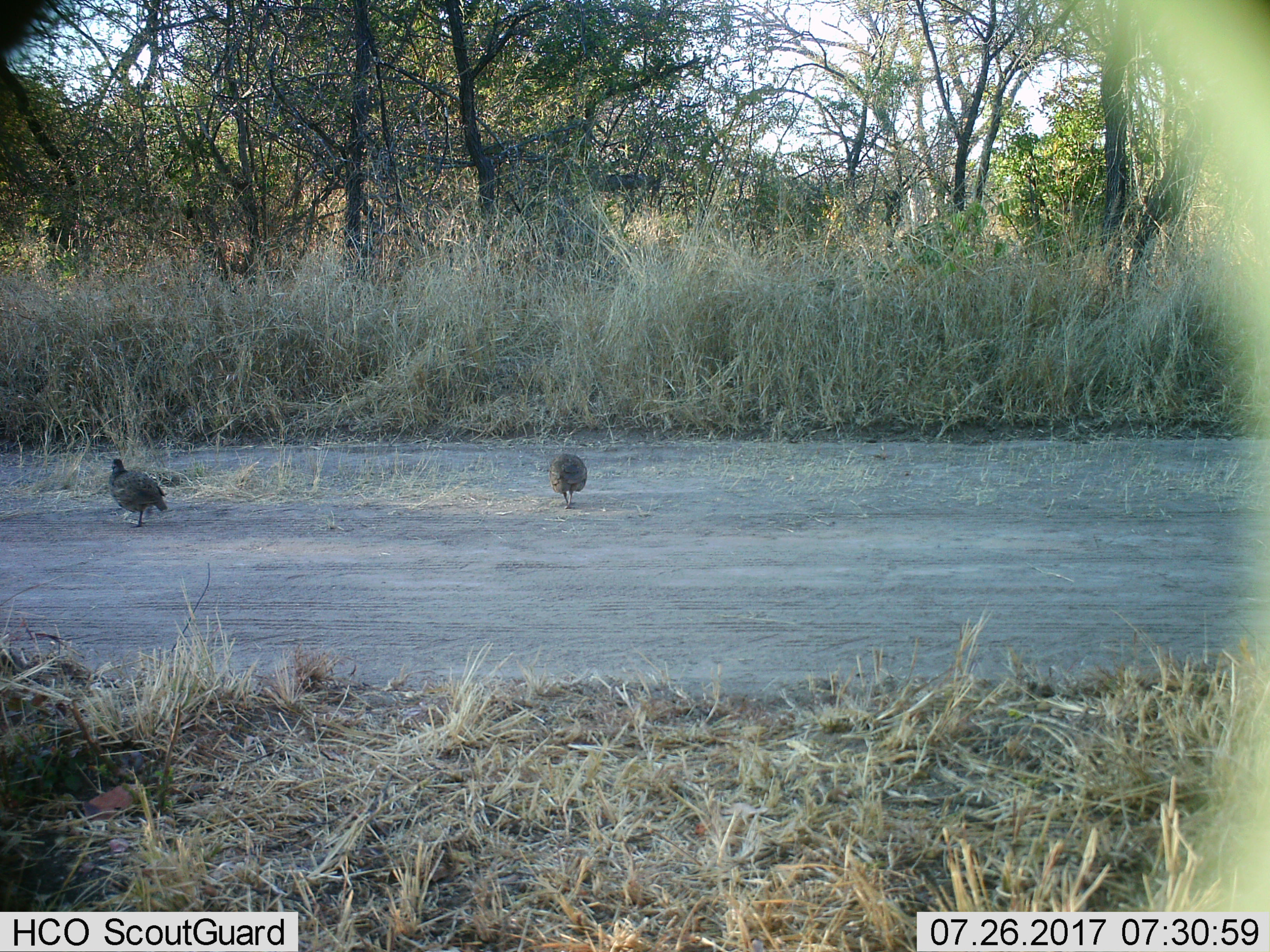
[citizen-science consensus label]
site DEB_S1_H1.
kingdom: Animalia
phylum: Chordata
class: Aves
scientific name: Aves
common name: bird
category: birdother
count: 2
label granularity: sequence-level